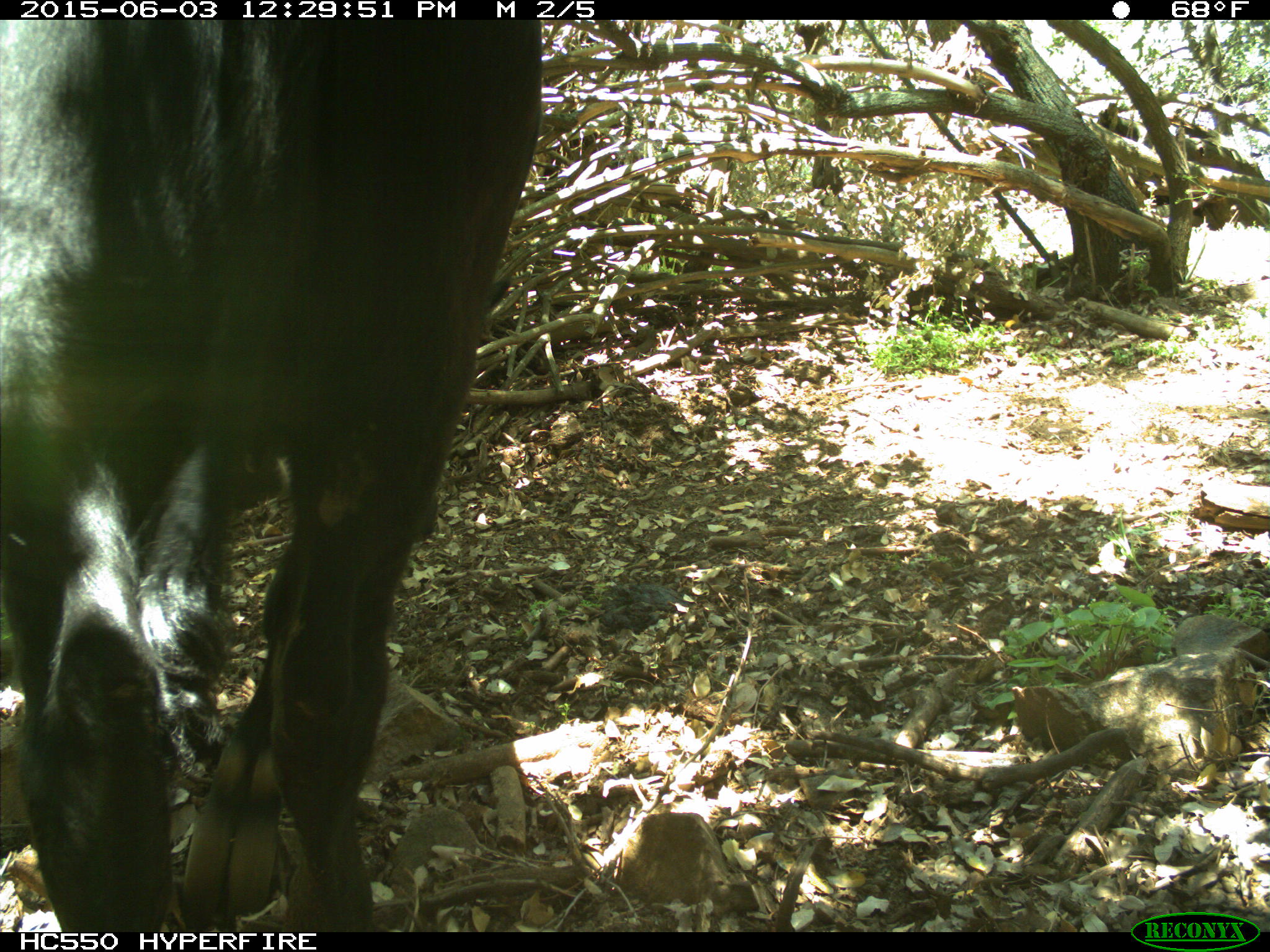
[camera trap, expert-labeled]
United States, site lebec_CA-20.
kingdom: Animalia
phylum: Chordata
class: Mammalia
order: Artiodactyla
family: Bovidae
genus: Bos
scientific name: Bos taurus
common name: domestic cow